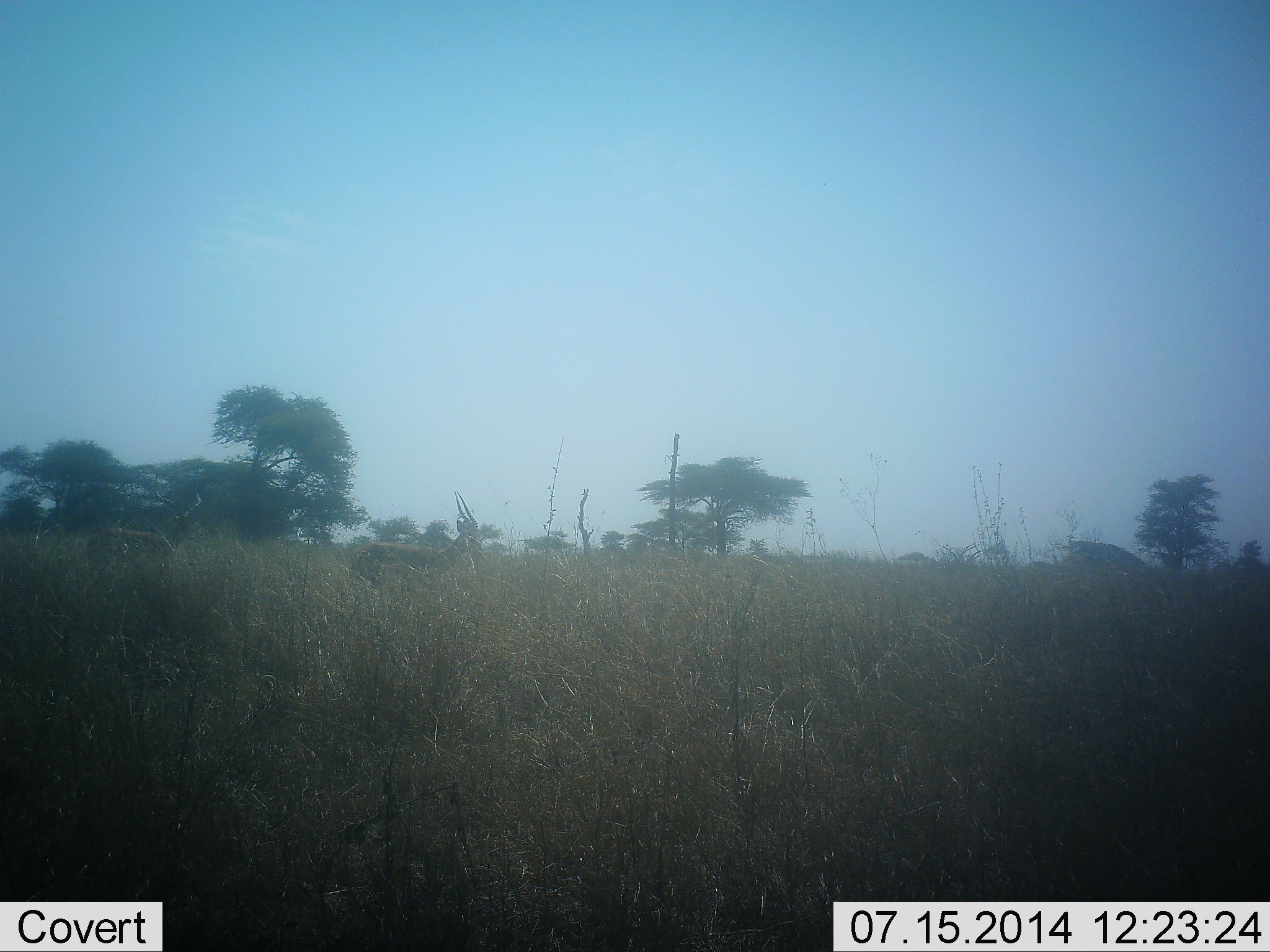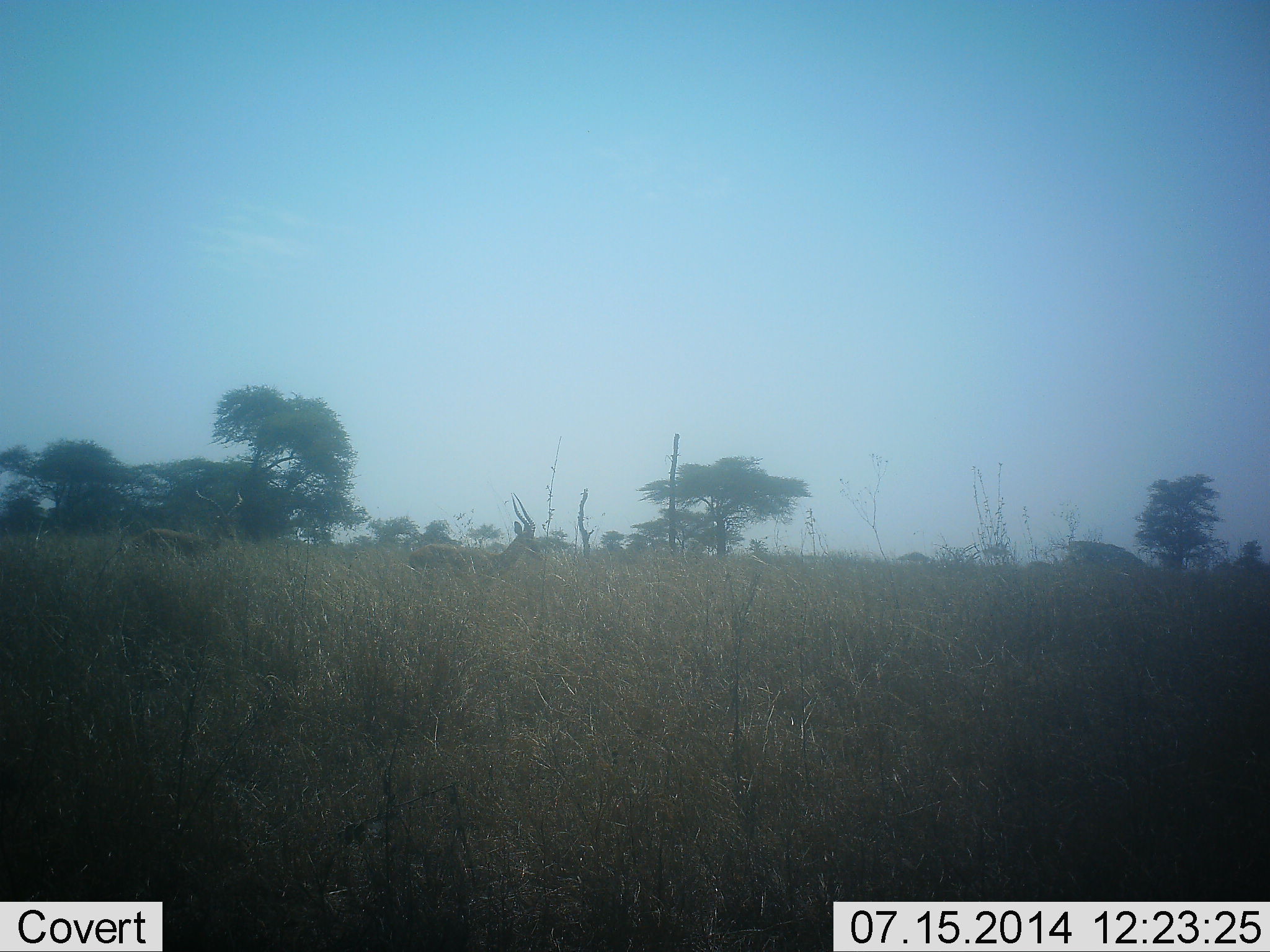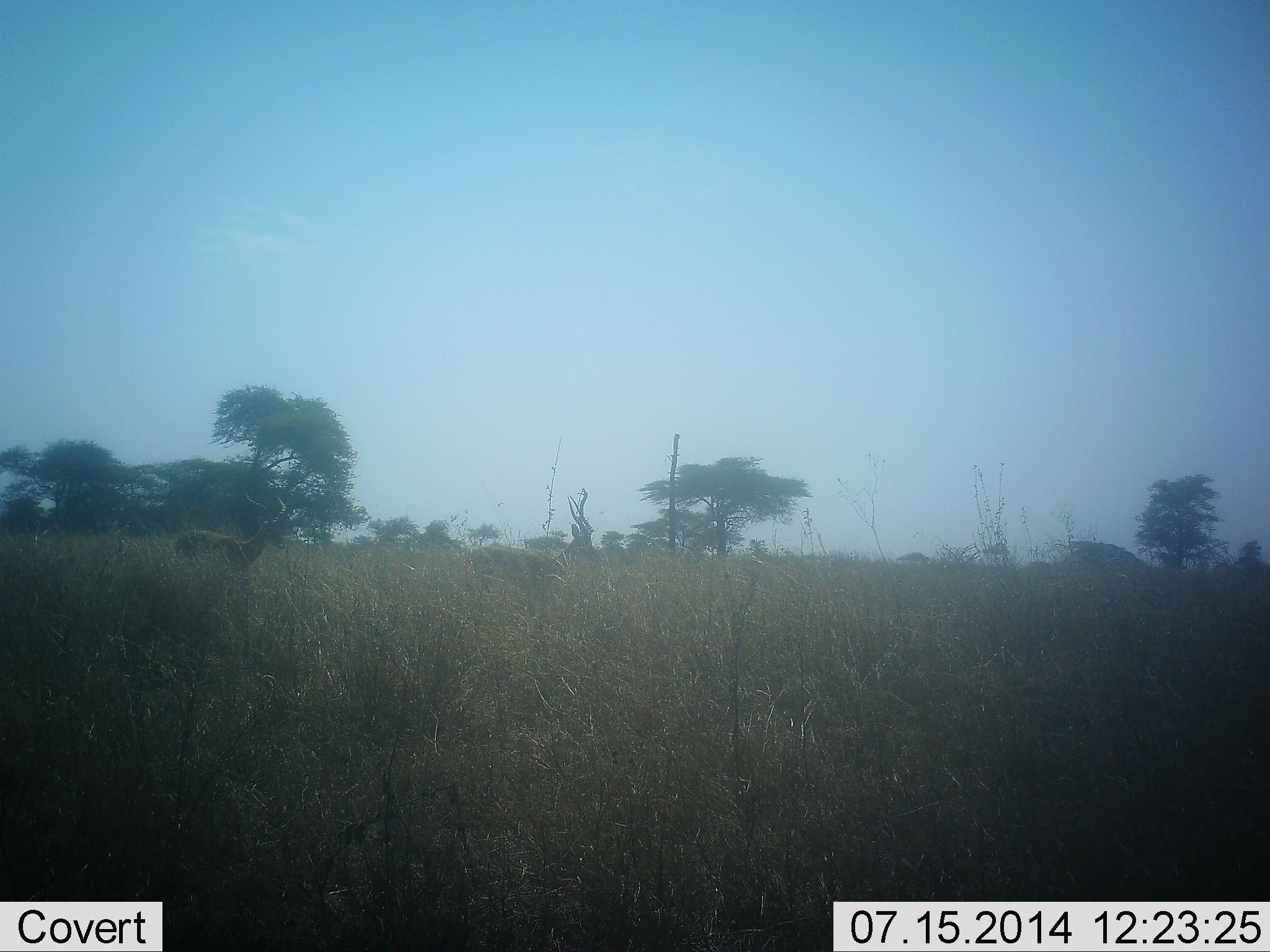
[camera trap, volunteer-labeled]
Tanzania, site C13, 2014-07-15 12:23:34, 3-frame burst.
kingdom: Animalia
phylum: Chordata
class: Mammalia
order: Artiodactyla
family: Bovidae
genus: Aepyceros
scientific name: Aepyceros melampus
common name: impala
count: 2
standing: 0%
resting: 0%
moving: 100%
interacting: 0%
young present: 0%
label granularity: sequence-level